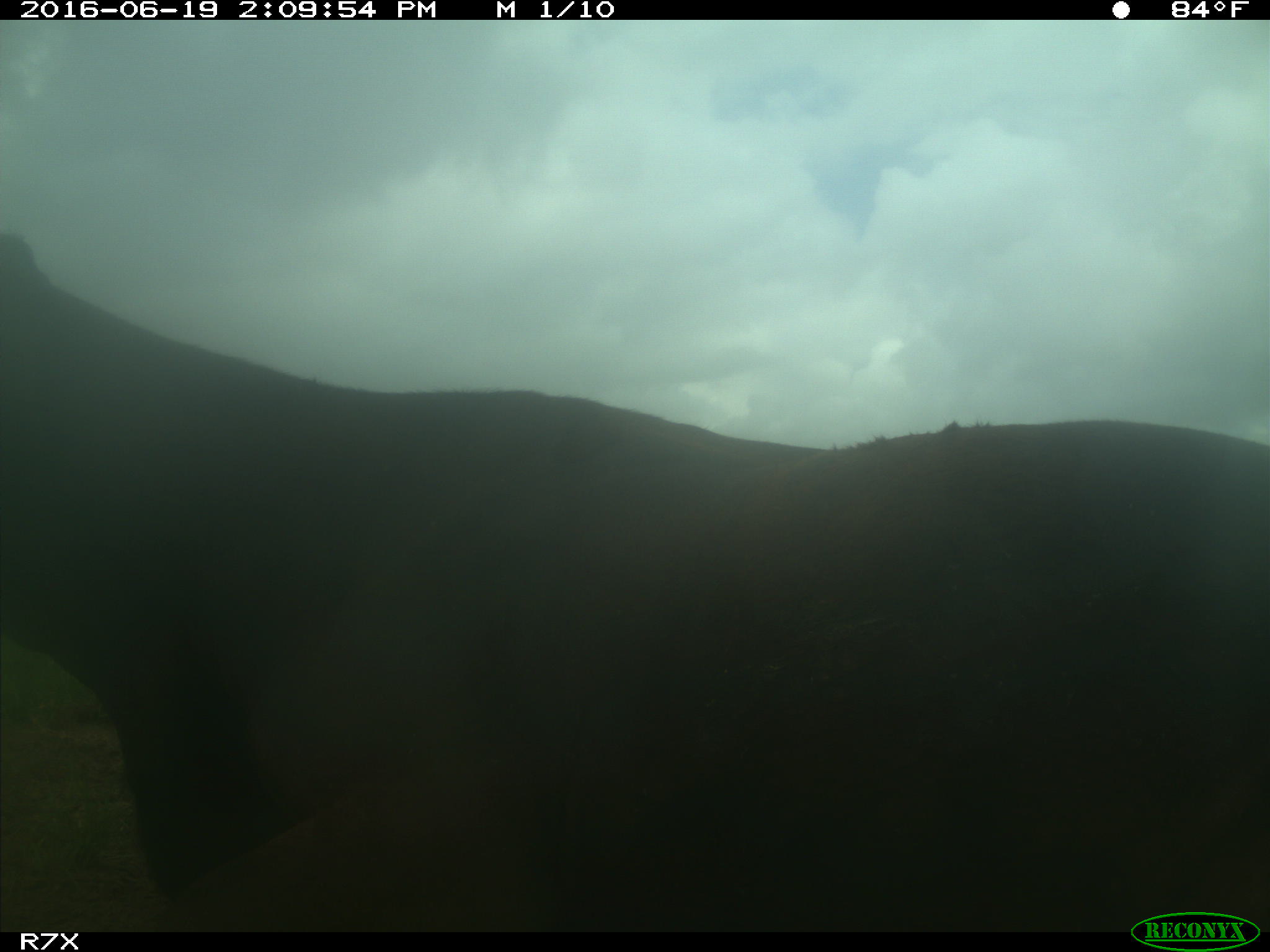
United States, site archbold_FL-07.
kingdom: Animalia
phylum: Chordata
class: Mammalia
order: Artiodactyla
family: Bovidae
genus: Bos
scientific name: Bos taurus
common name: domestic cow